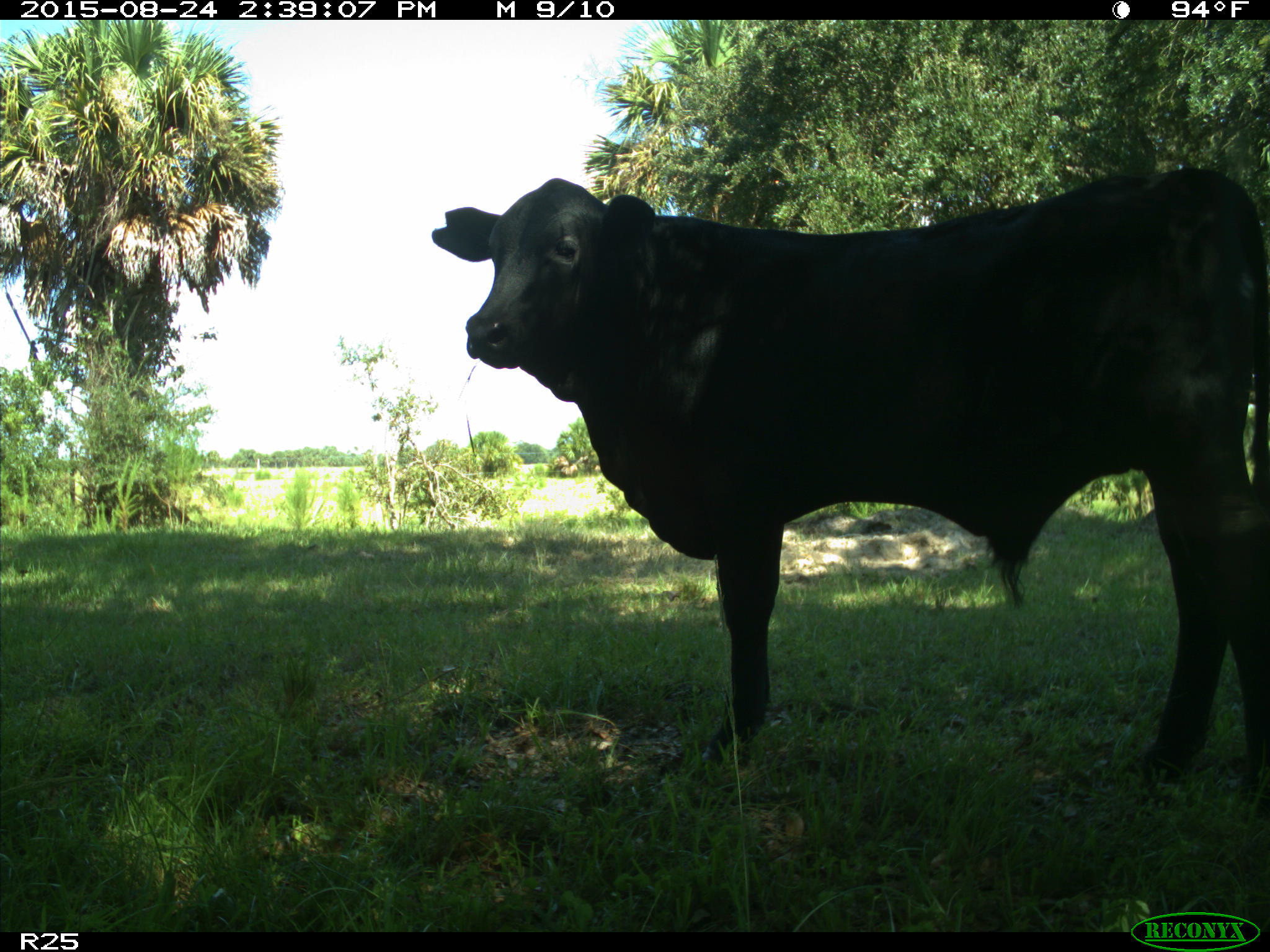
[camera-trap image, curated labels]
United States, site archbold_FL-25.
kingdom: Animalia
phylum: Chordata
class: Mammalia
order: Artiodactyla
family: Bovidae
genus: Bos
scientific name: Bos taurus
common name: domestic cow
Bos taurus (domestic cow).